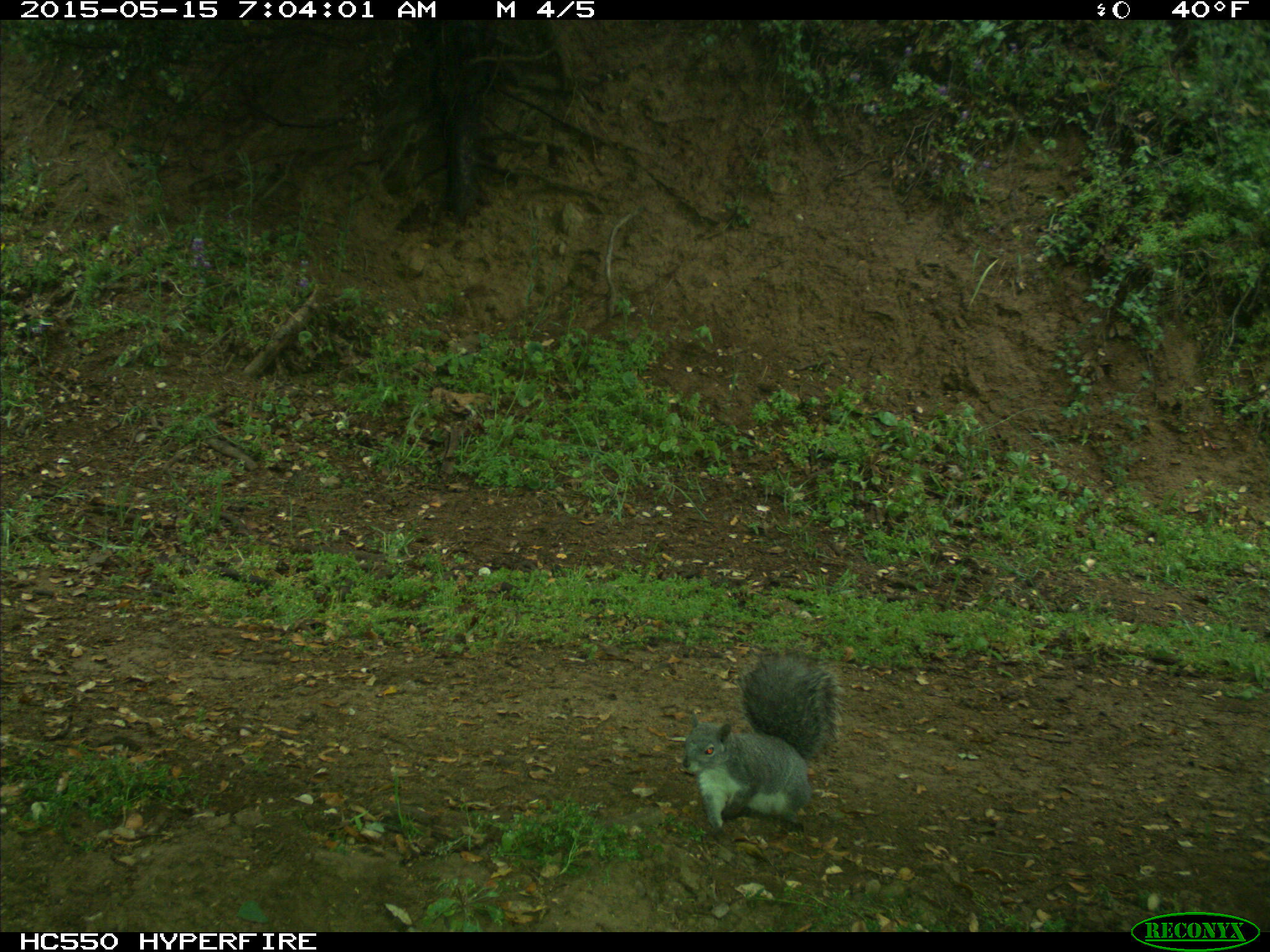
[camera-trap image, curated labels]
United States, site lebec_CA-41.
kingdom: Animalia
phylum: Chordata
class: Mammalia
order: Rodentia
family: Sciuridae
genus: Sciurus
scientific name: Sciurus carolinensis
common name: eastern gray squirrel